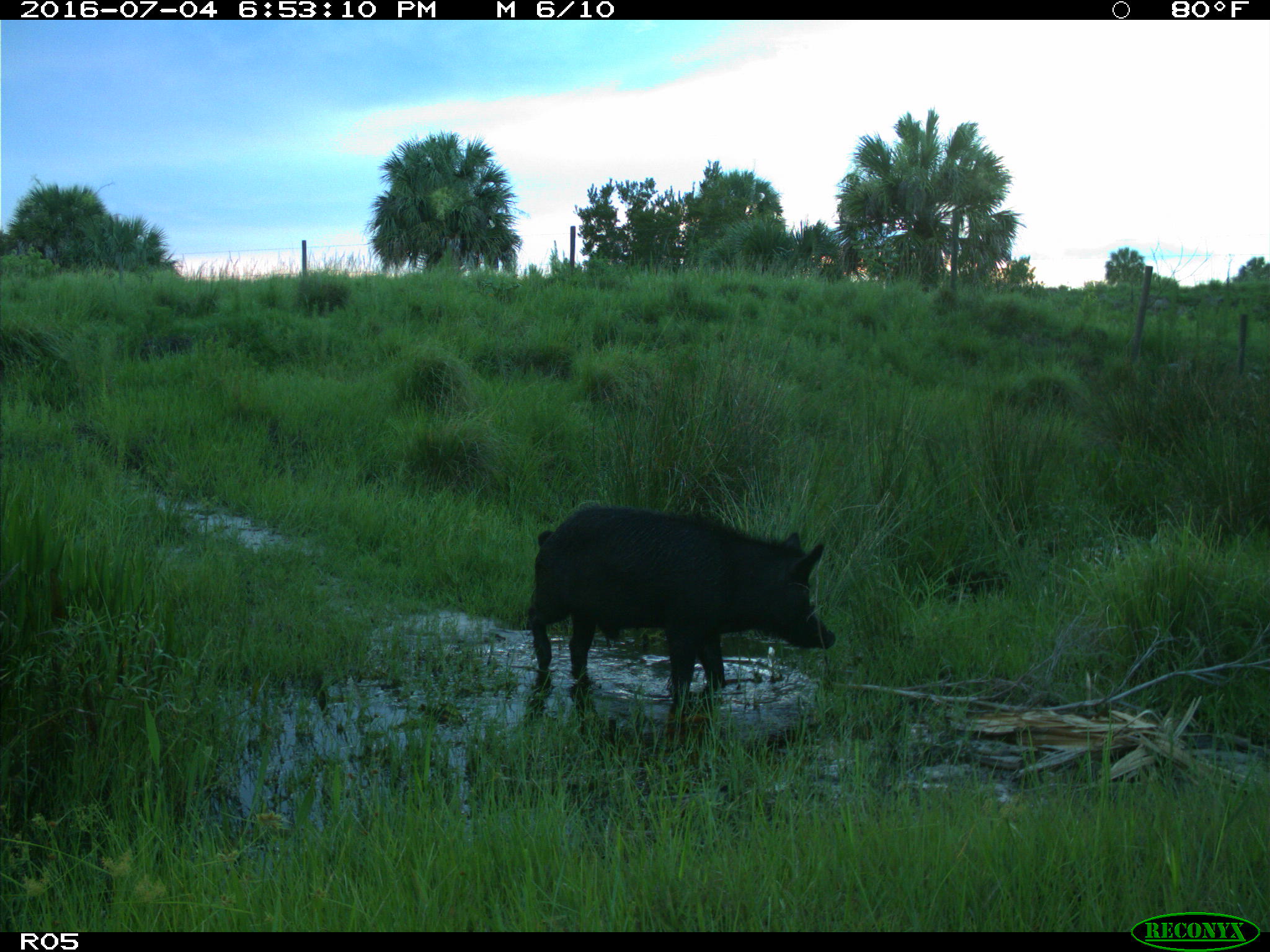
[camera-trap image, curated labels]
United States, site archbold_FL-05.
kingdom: Animalia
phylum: Chordata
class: Mammalia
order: Artiodactyla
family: Suidae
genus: Sus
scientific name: Sus scrofa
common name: wild boar